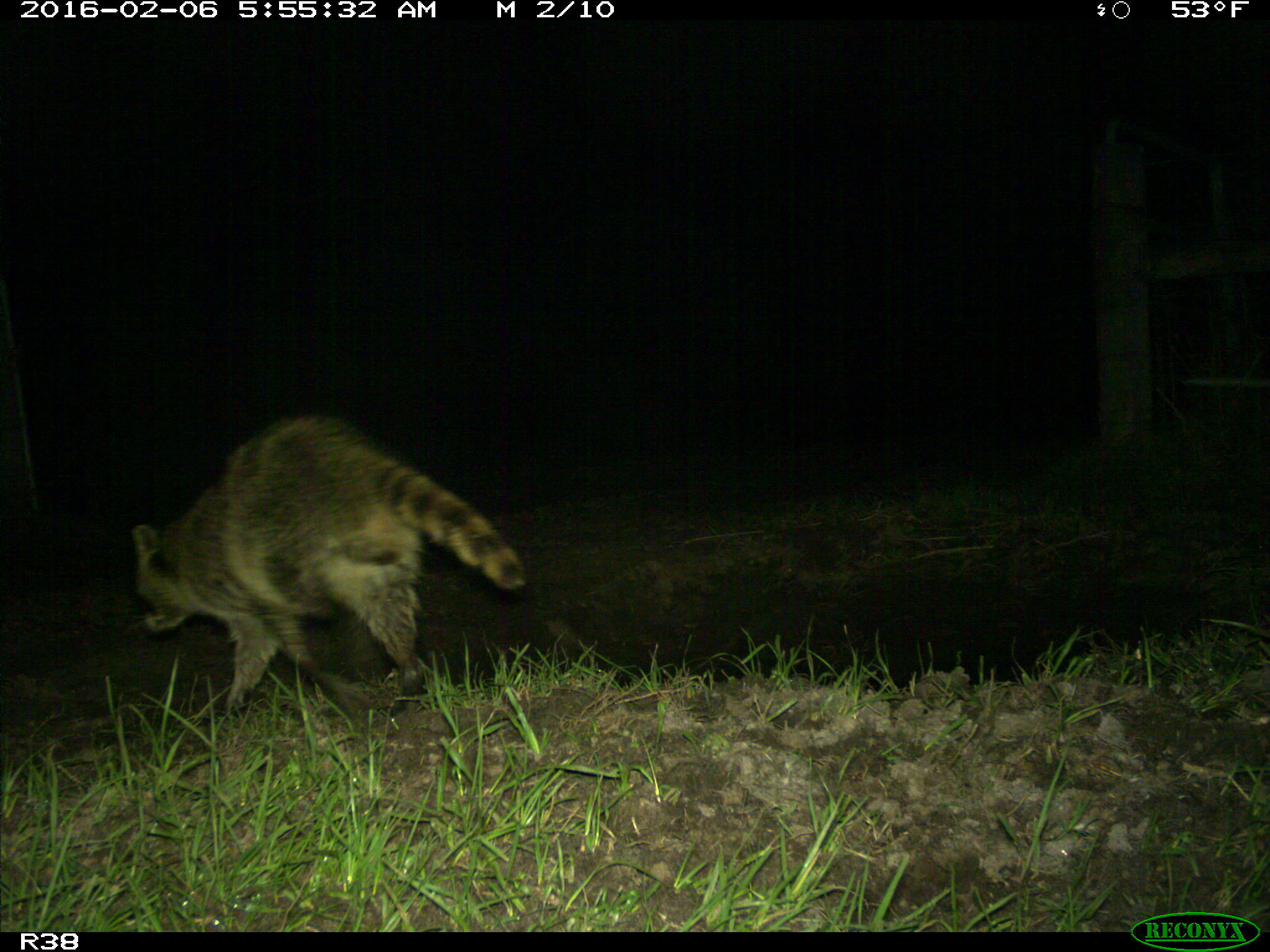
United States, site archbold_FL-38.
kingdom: Animalia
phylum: Chordata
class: Mammalia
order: Carnivora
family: Procyonidae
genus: Procyon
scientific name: Procyon lotor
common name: common raccoon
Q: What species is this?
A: Procyon lotor (common raccoon).